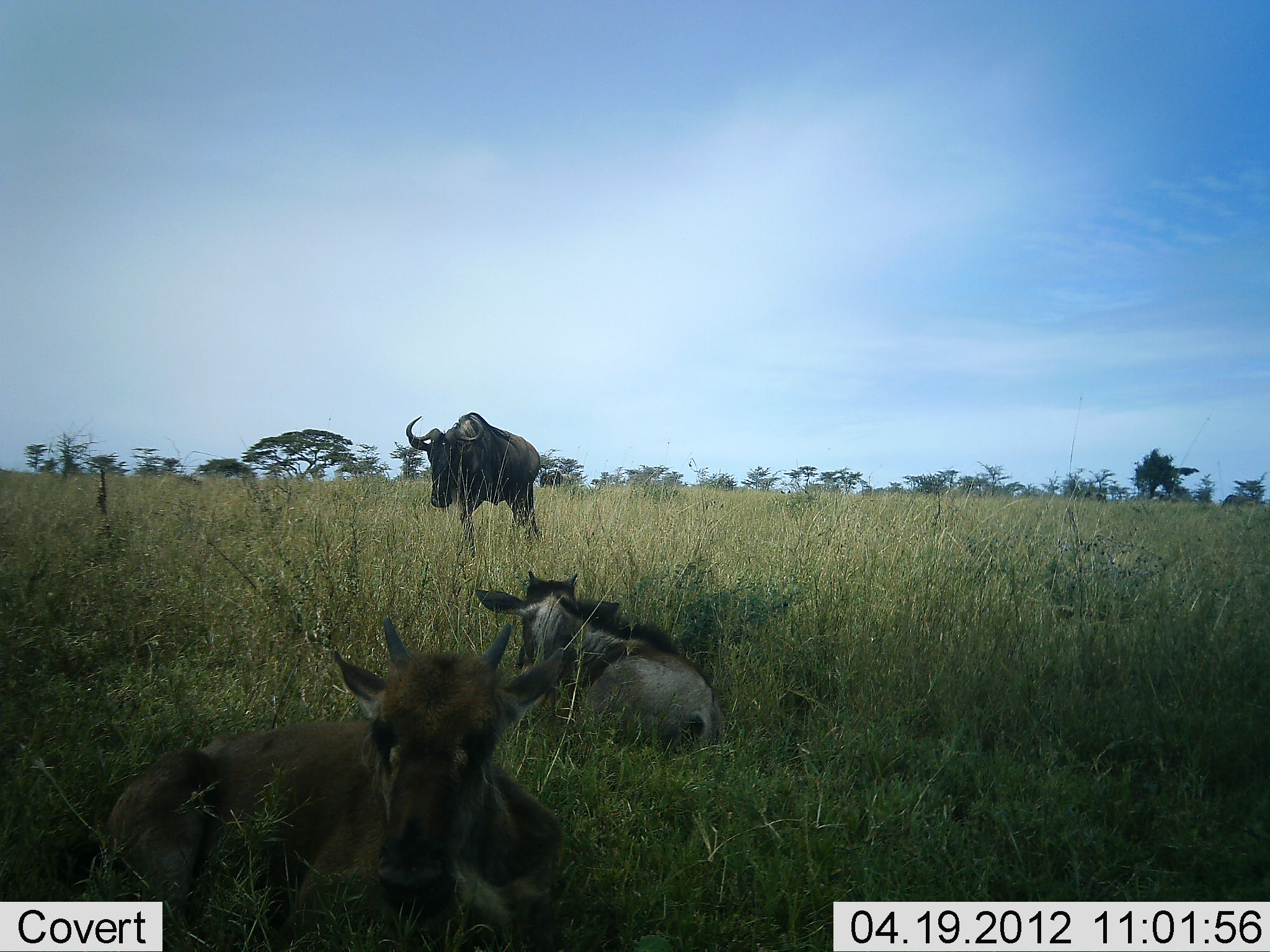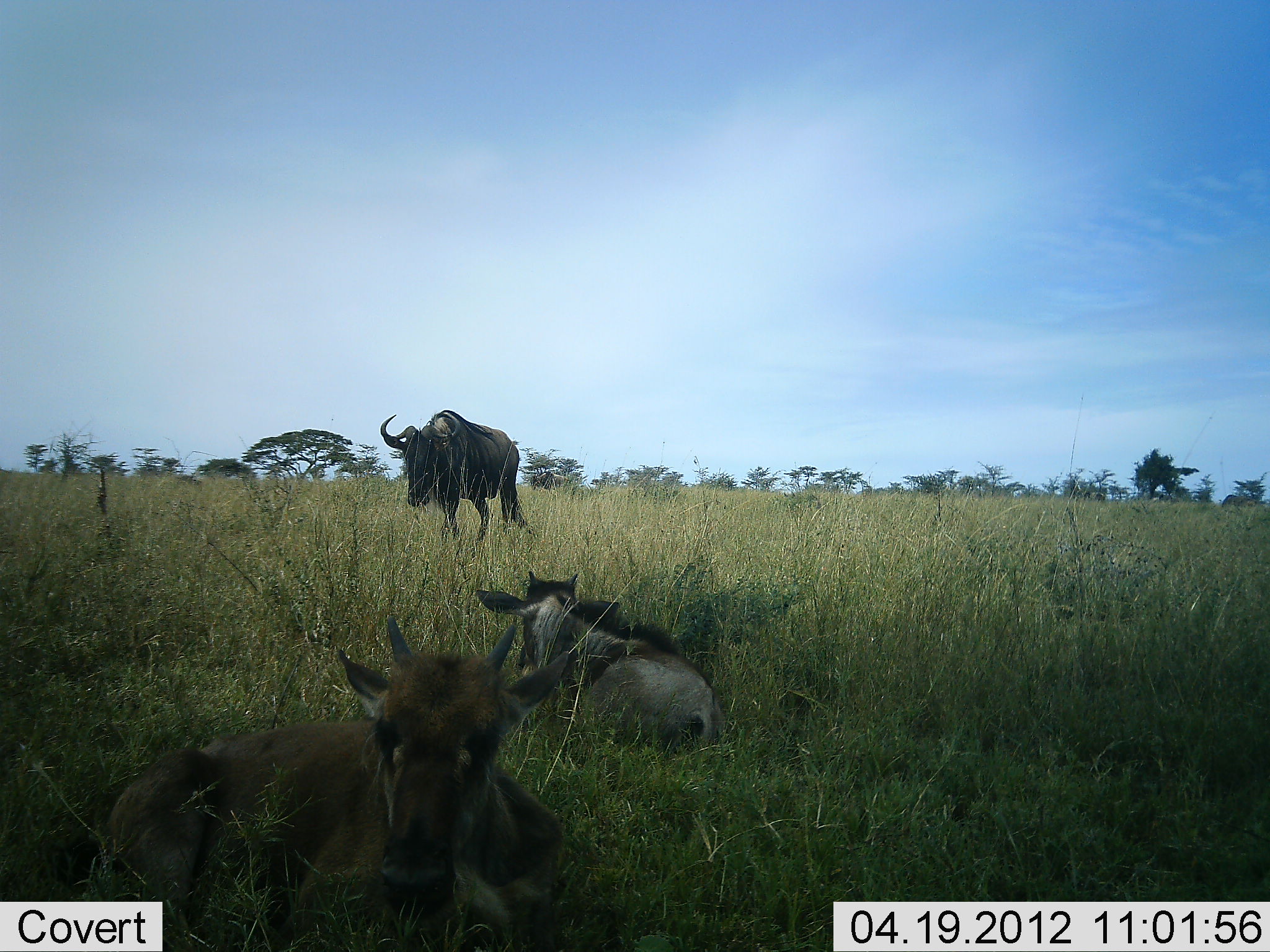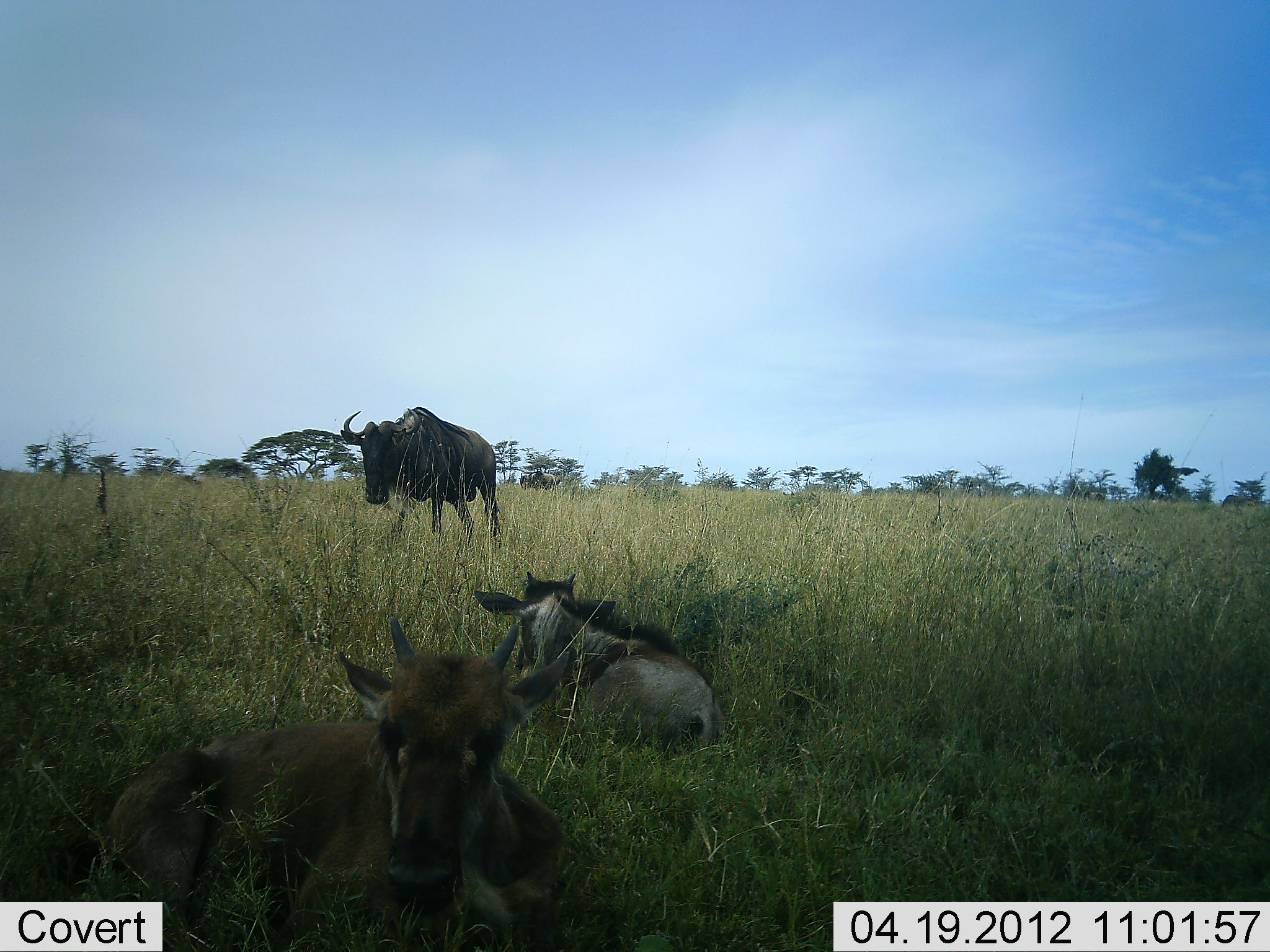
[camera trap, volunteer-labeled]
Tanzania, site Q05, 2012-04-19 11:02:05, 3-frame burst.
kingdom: Animalia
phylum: Chordata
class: Mammalia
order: Artiodactyla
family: Bovidae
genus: Connochaetes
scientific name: Connochaetes taurinus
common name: blue wildebeest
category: wildebeest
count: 3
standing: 27%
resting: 93%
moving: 73%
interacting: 0%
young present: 73%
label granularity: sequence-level